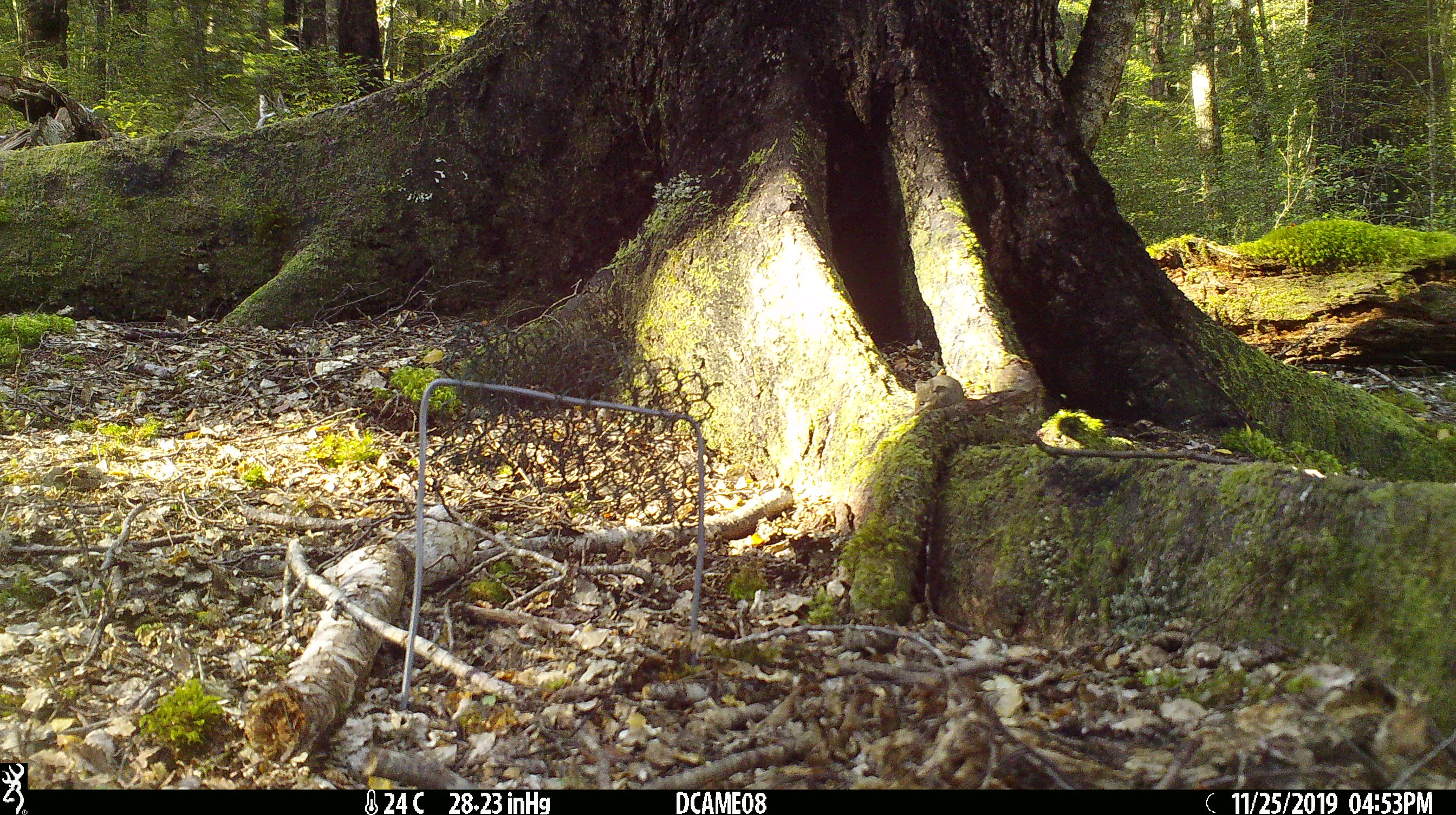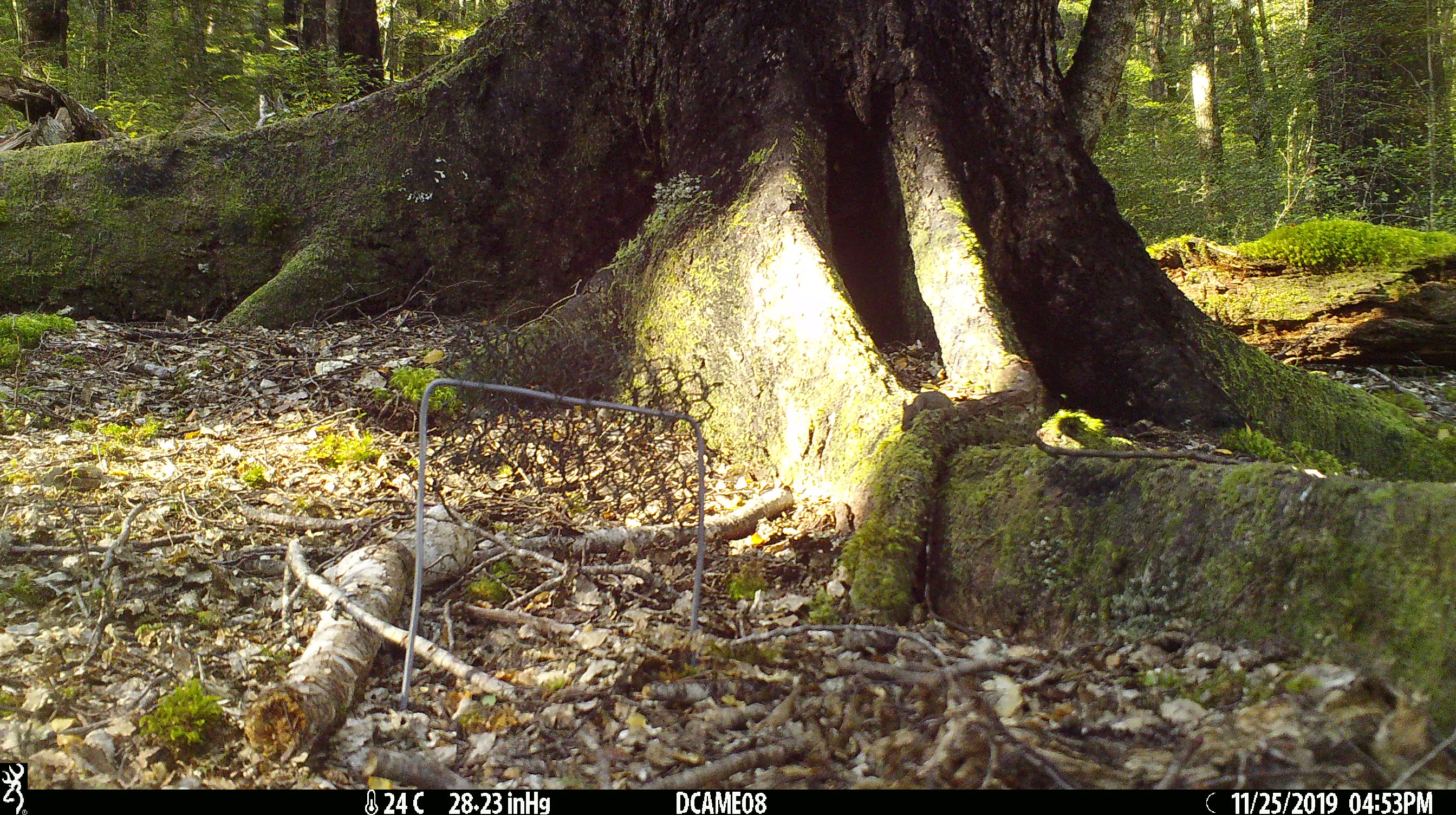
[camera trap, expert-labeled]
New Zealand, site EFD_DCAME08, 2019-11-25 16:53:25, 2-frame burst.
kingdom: Animalia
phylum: Chordata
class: Mammalia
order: Rodentia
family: Muridae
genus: Mus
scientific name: Mus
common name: mouse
Mouse (Mus).